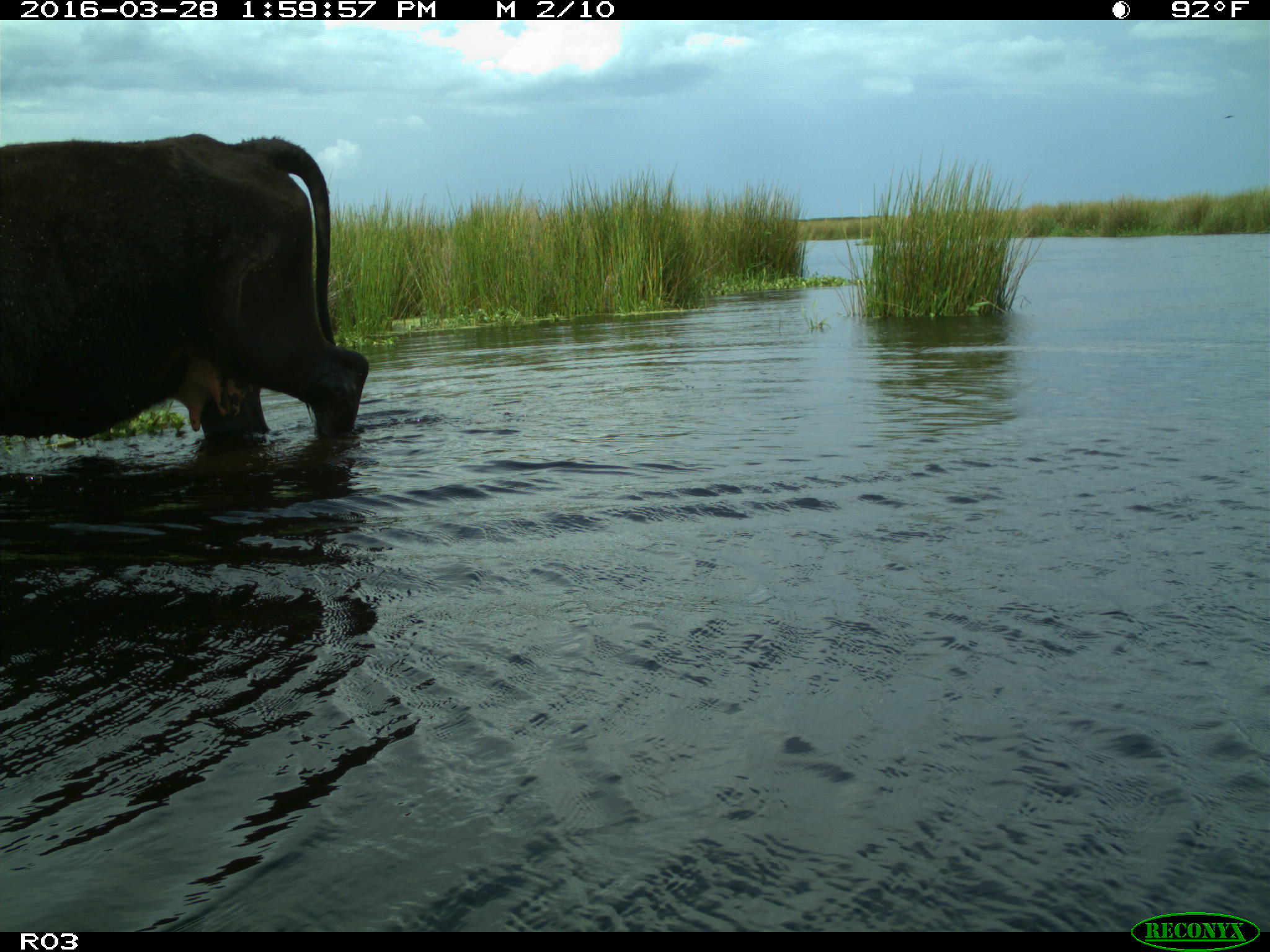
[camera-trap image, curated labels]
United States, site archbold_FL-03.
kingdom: Animalia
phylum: Chordata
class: Mammalia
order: Artiodactyla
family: Bovidae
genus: Bos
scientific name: Bos taurus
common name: domestic cow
Bos taurus (domestic cow).